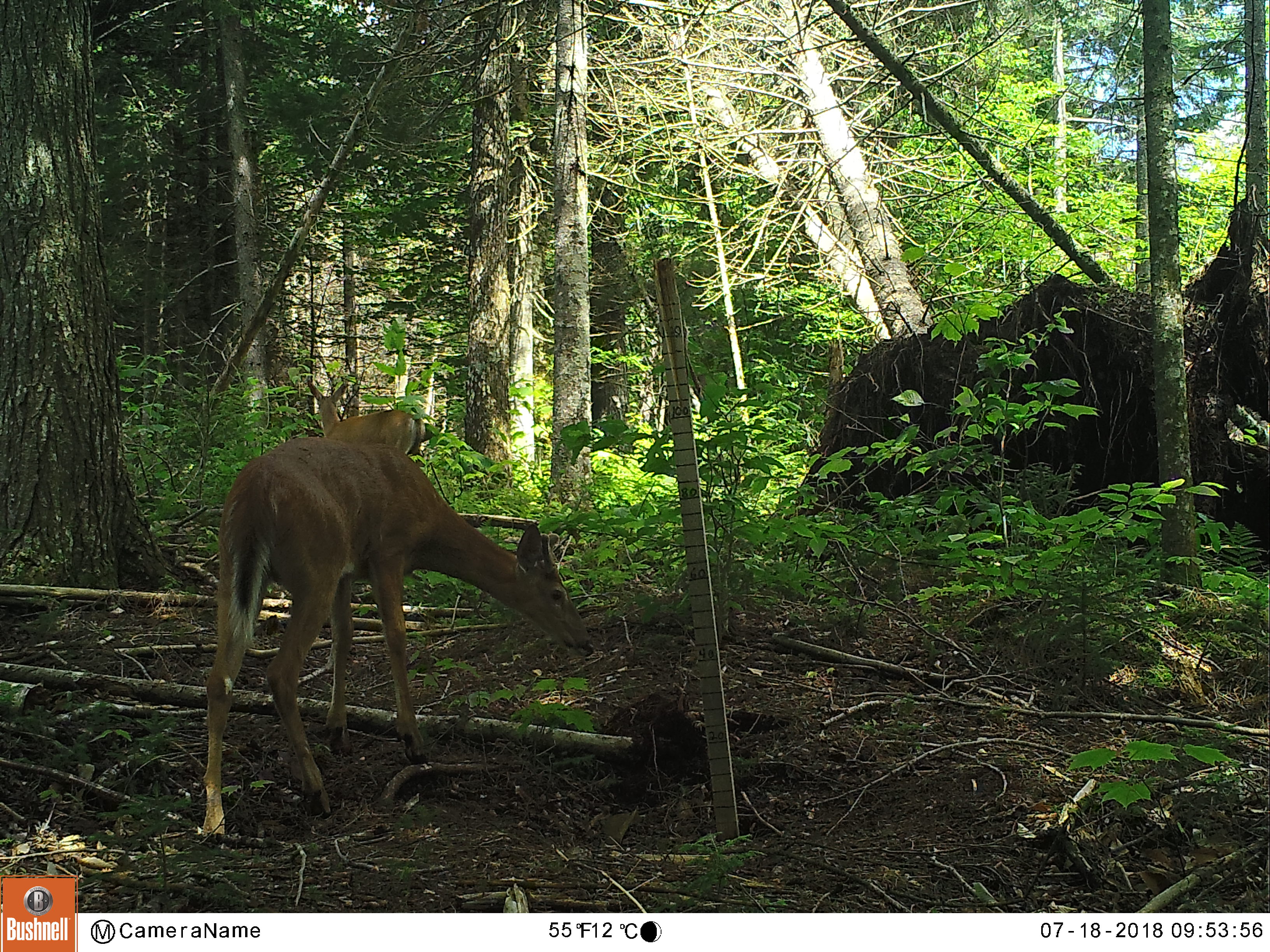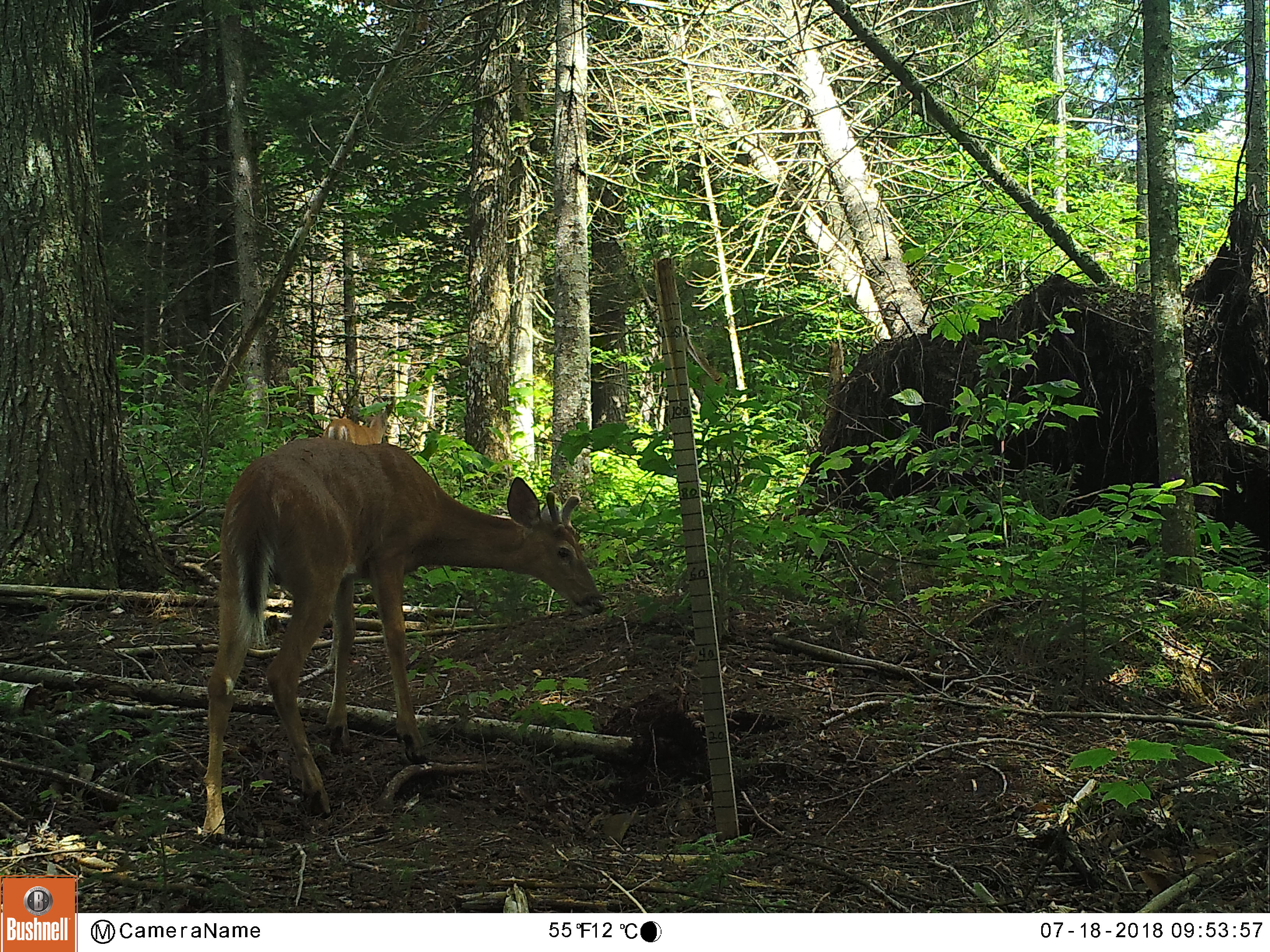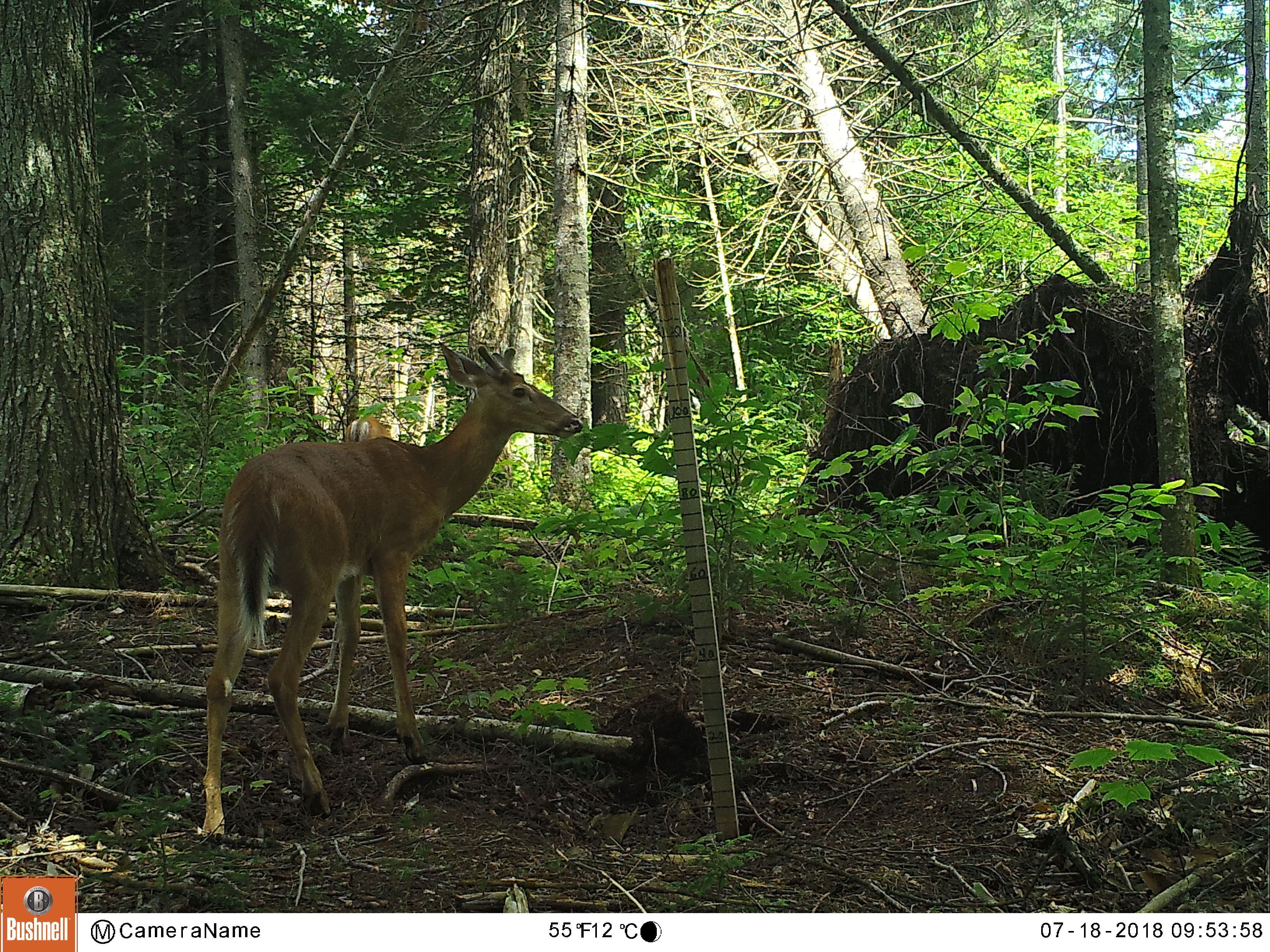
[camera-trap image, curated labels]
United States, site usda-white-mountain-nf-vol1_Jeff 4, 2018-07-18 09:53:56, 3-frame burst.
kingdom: Animalia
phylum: Chordata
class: Mammalia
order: Artiodactyla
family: Cervidae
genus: Odocoileus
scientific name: Odocoileus virginianus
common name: white-tailed deer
White-tailed deer (Odocoileus virginianus).